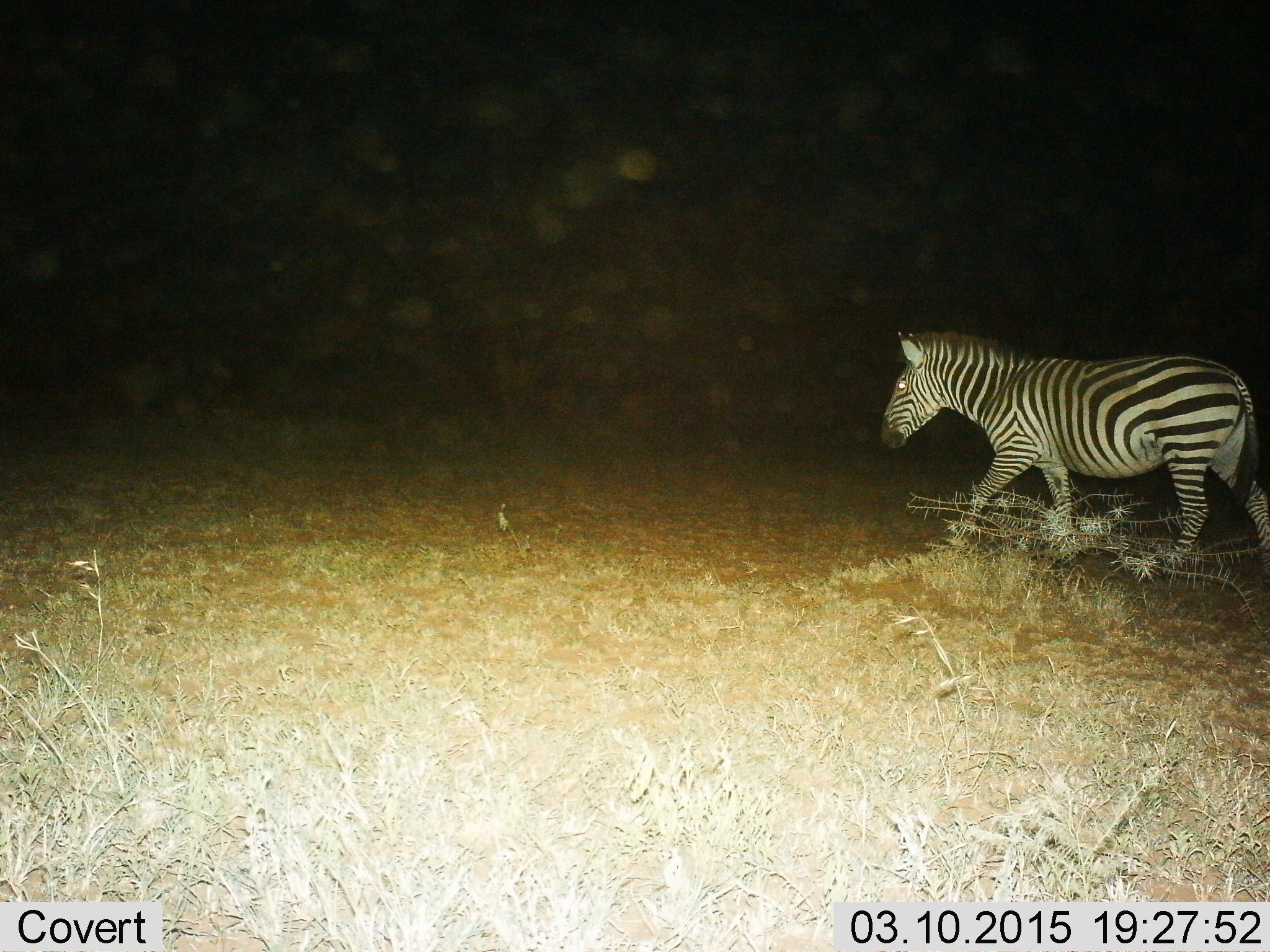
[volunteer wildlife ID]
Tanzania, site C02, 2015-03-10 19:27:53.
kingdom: Animalia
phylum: Chordata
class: Mammalia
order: Perissodactyla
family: Equidae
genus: Equus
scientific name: Equus quagga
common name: plains zebra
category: zebra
Zebra (plains zebra) (Equus quagga), count 1. Behavior (volunteer vote fractions): standing 10%, resting 0%, moving 90%, interacting 0%. Young present (vote fraction): 0%. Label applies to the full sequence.